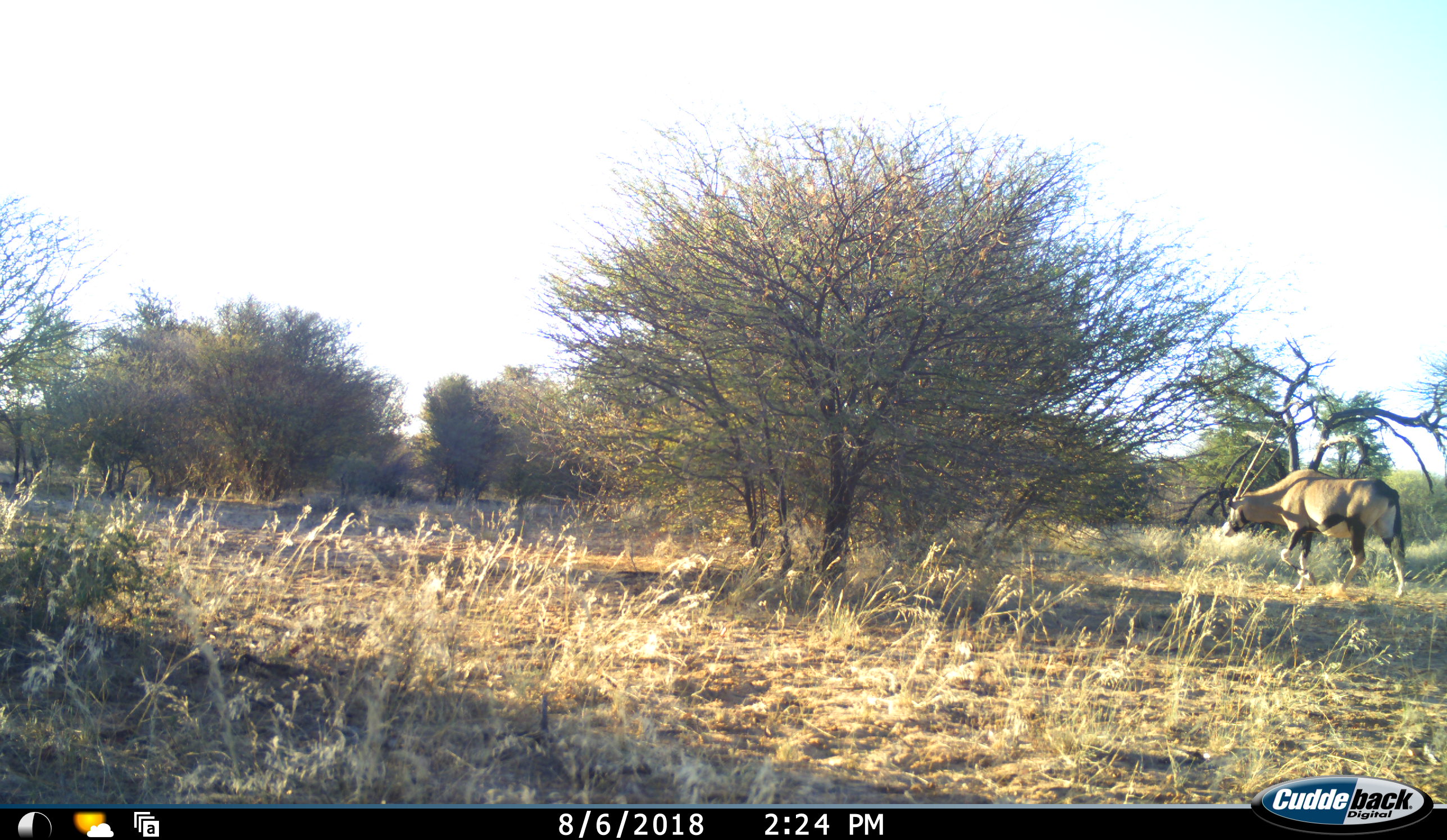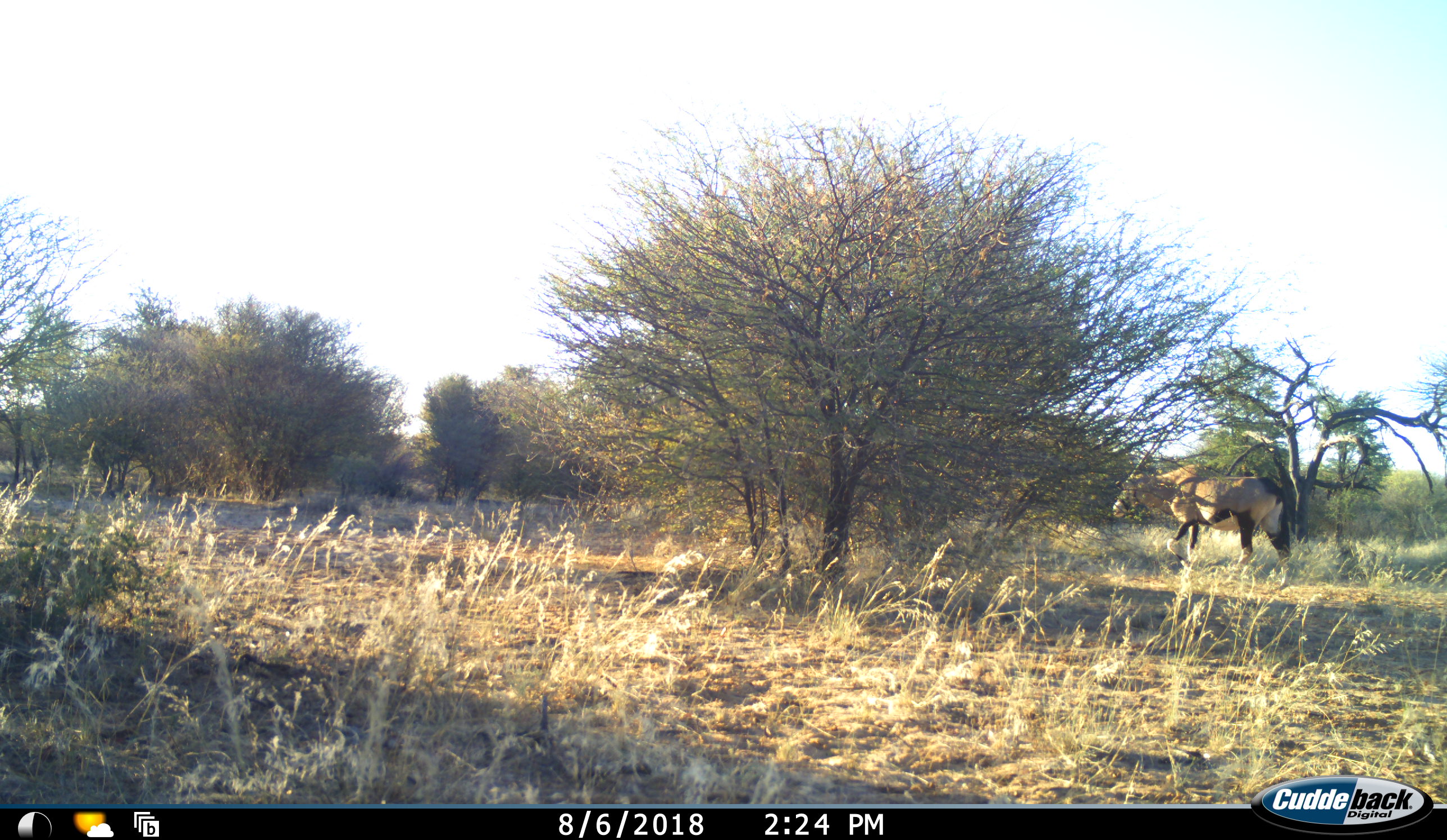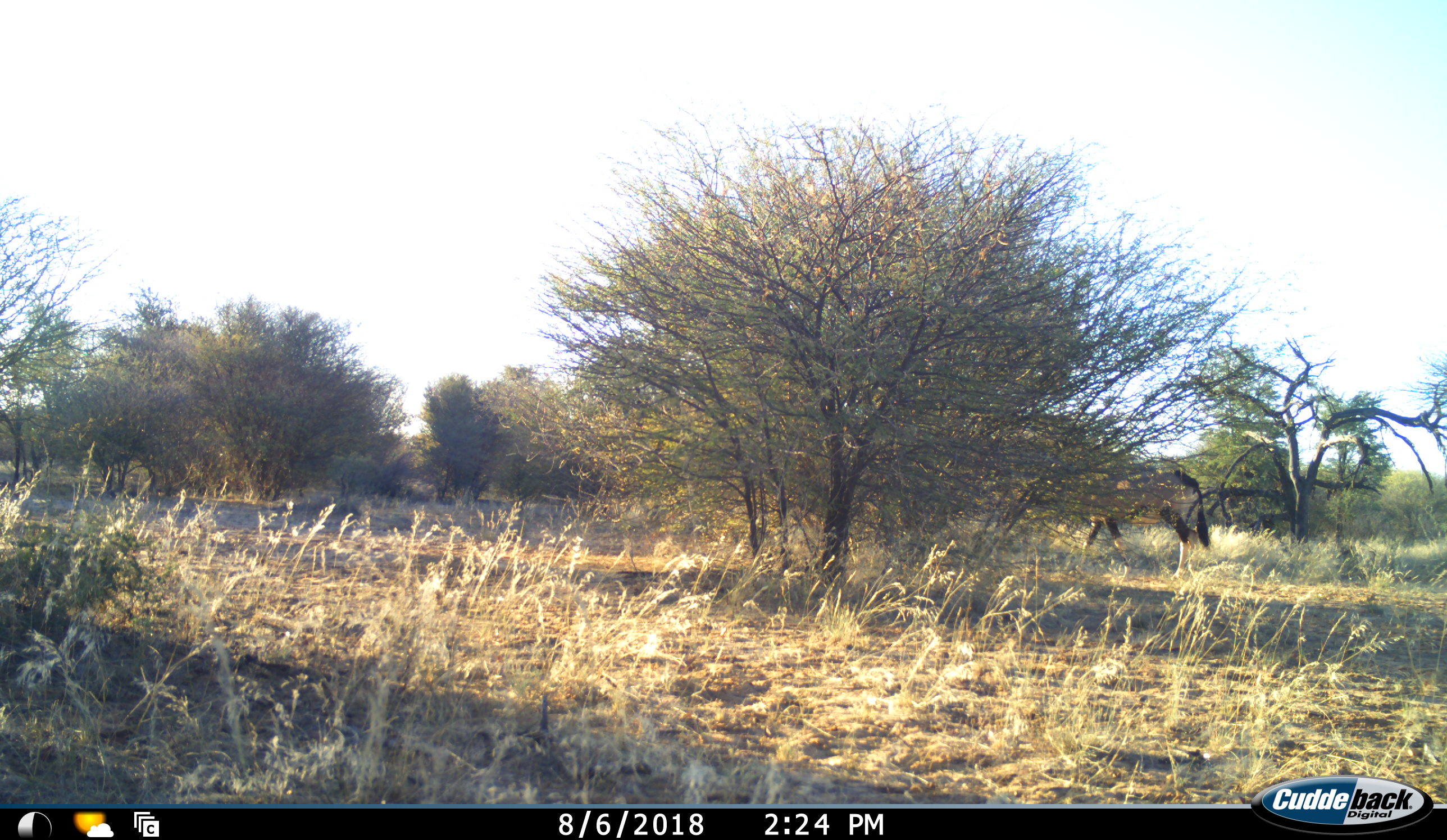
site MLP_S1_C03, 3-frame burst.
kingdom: Animalia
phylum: Chordata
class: Mammalia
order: Artiodactyla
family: Bovidae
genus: Oryx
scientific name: Oryx gazella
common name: gemsbok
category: oryx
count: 1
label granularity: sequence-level